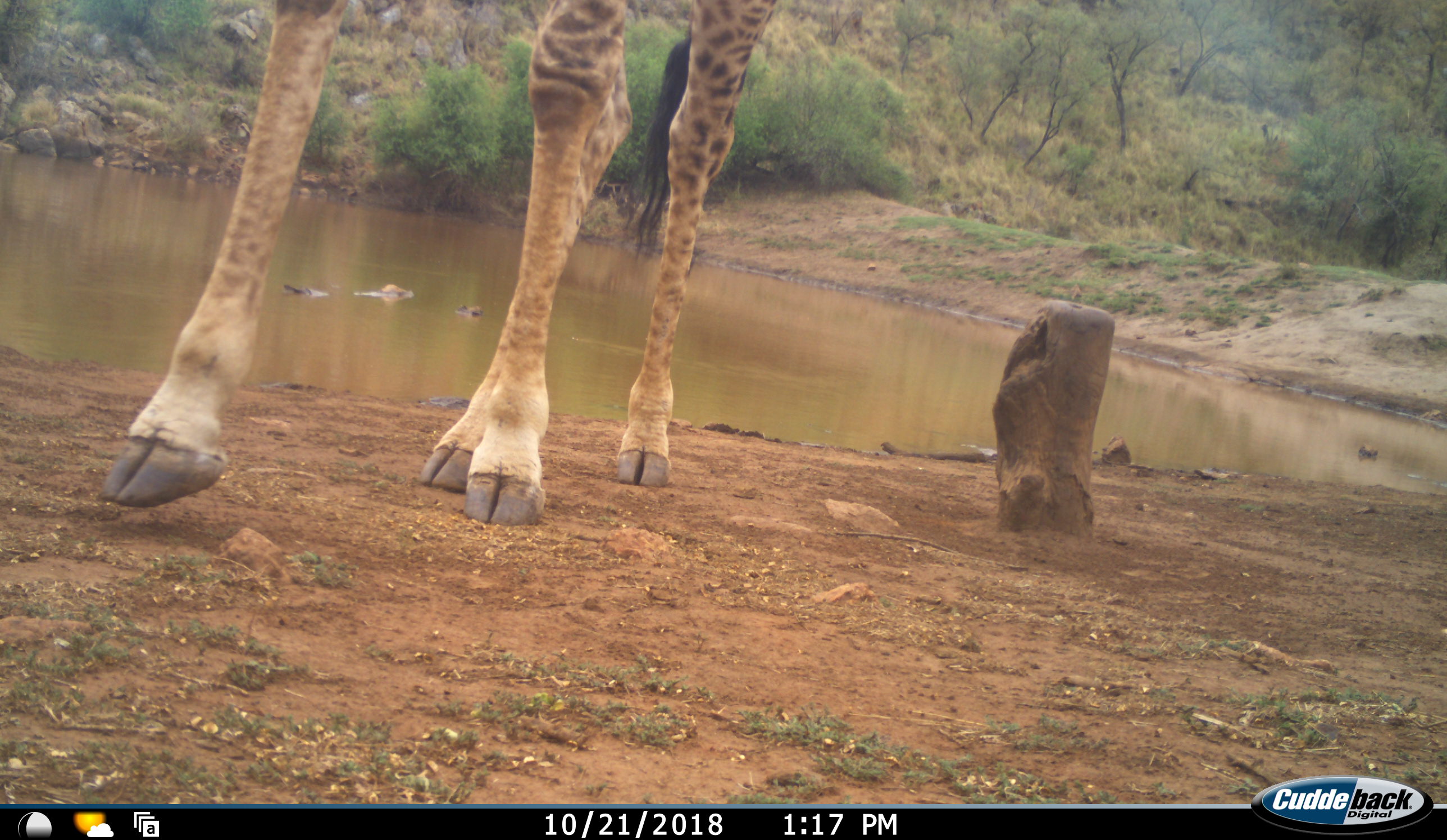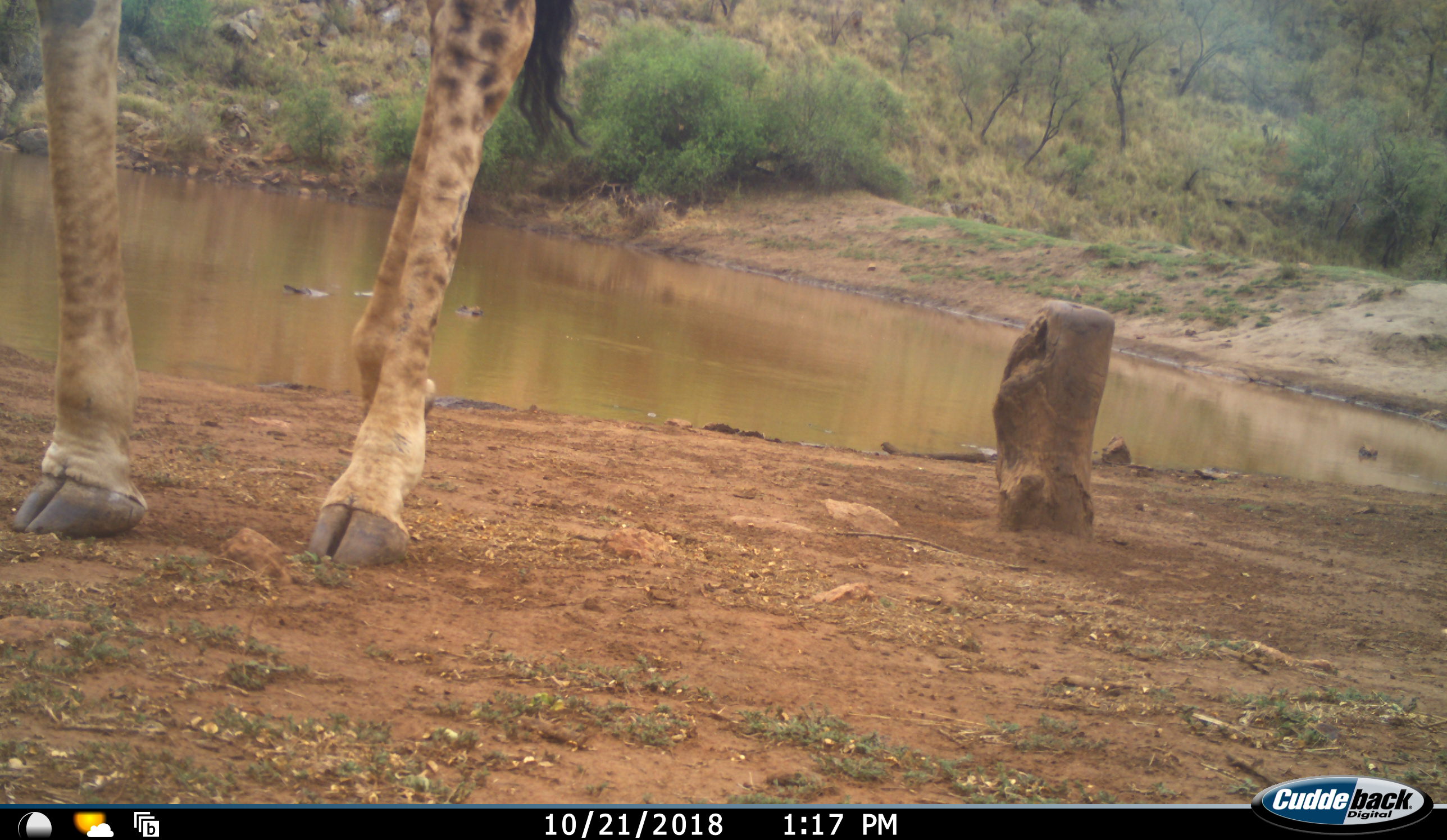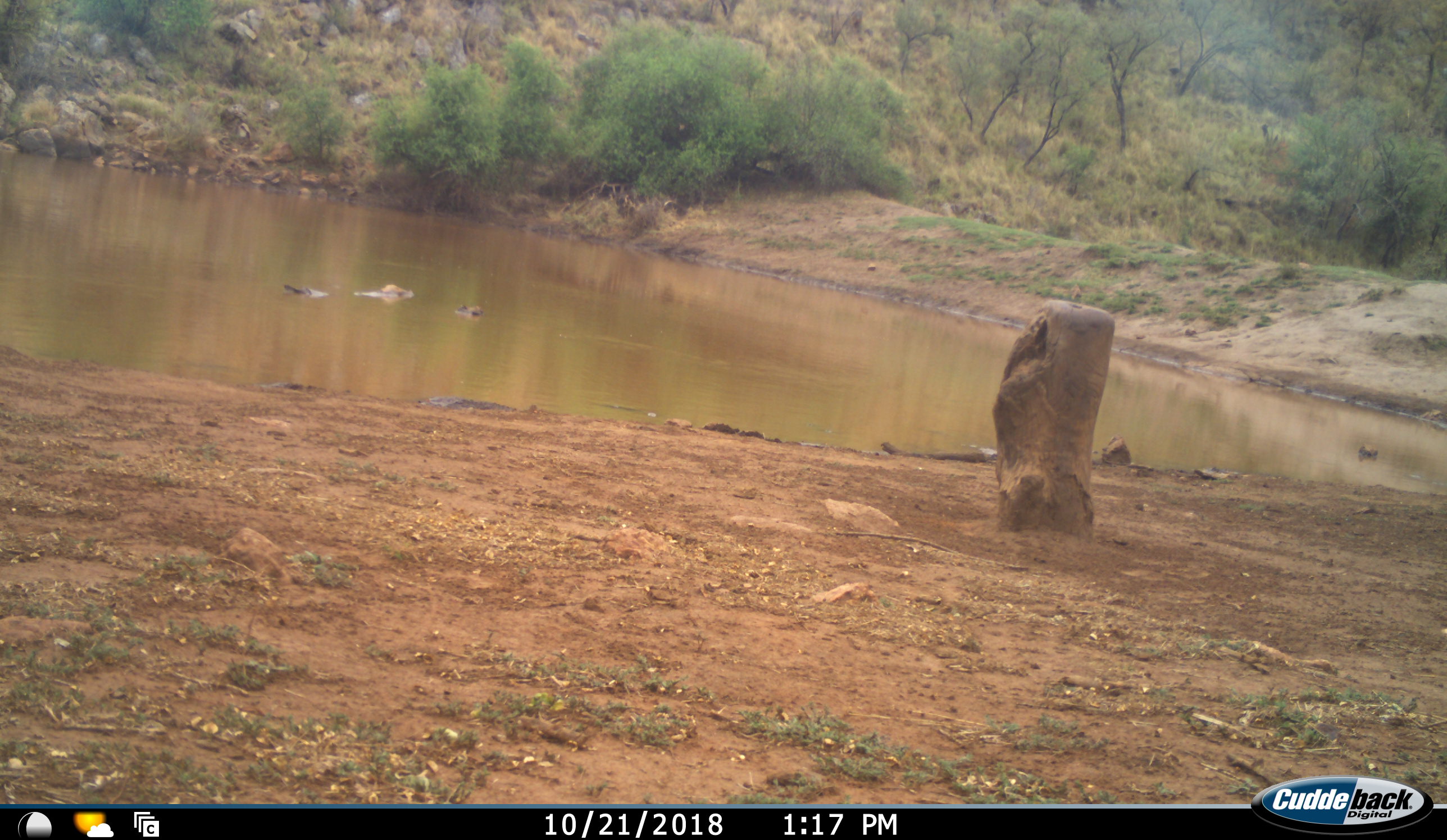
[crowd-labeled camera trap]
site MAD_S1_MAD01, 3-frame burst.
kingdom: Animalia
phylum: Chordata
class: Mammalia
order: Artiodactyla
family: Giraffidae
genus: Giraffa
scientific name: Giraffa camelopardalis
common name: giraffe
Giraffe (Giraffa camelopardalis), count 1. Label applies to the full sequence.